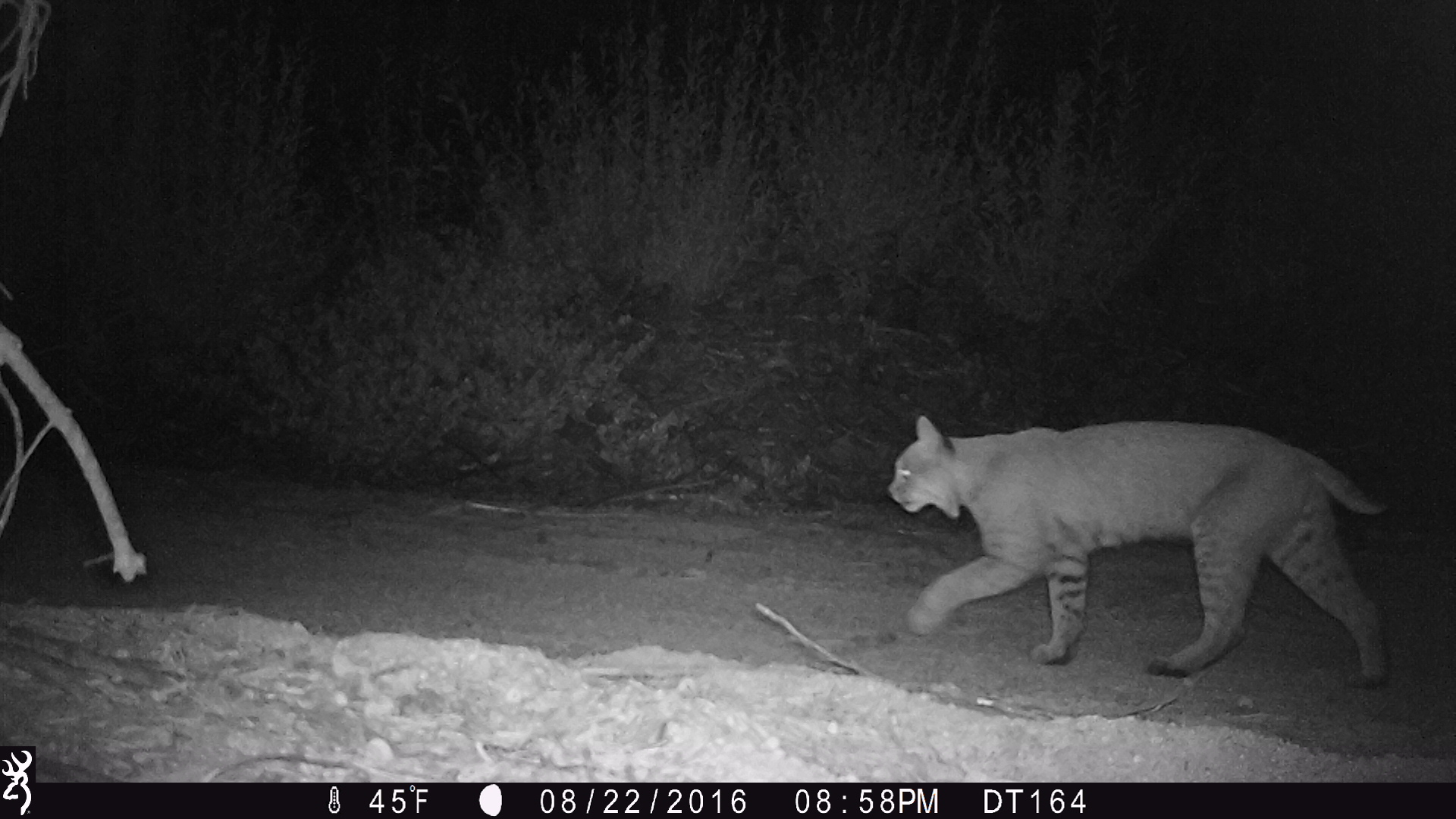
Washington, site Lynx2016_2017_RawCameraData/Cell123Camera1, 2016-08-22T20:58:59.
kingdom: Animalia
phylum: Chordata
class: Mammalia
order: Carnivora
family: Felidae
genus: Lynx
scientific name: Lynx rufus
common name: bobcat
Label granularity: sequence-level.